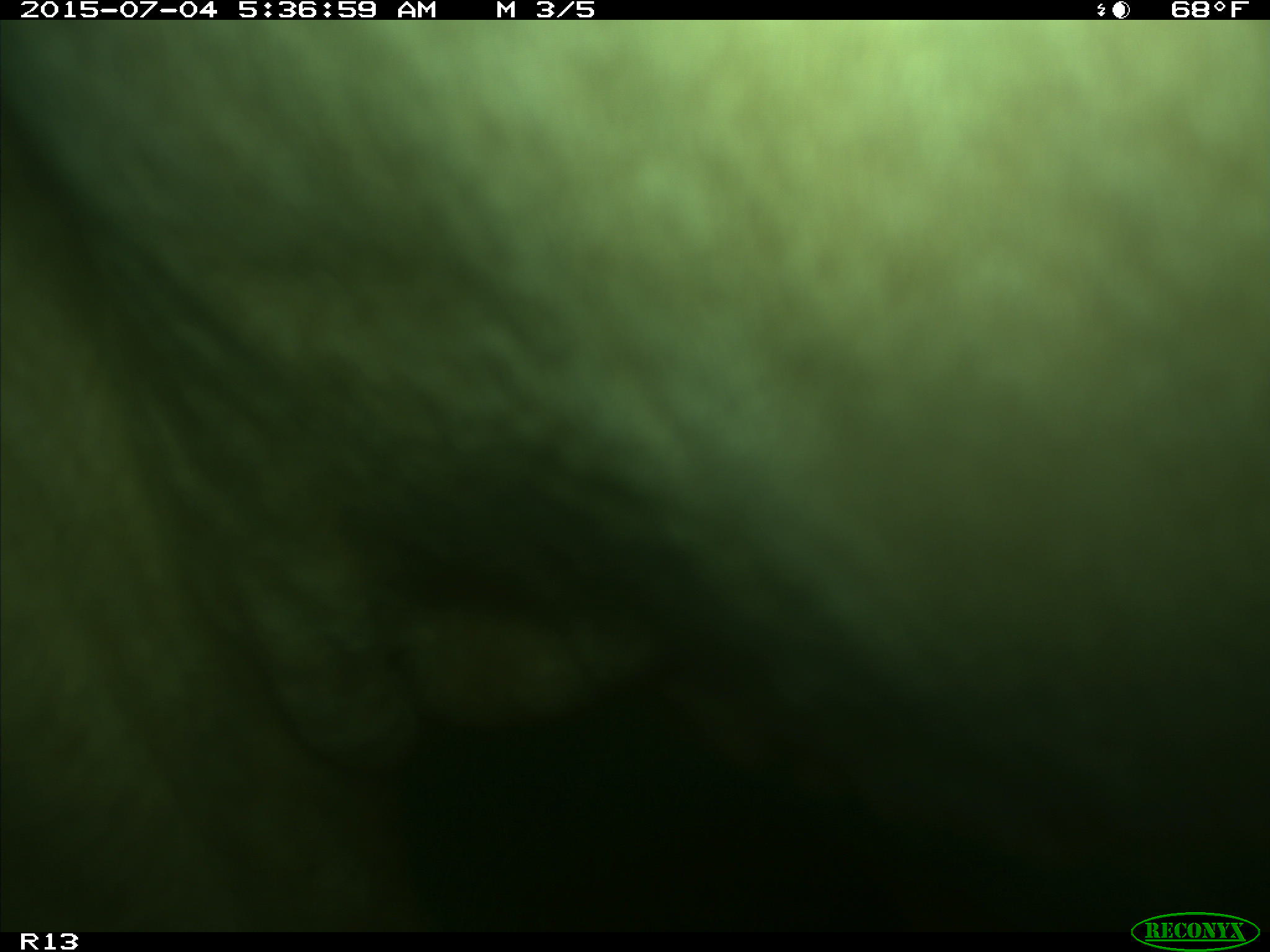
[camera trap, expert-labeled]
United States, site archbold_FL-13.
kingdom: Animalia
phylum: Chordata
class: Mammalia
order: Artiodactyla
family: Bovidae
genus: Bos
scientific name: Bos taurus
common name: domestic cow